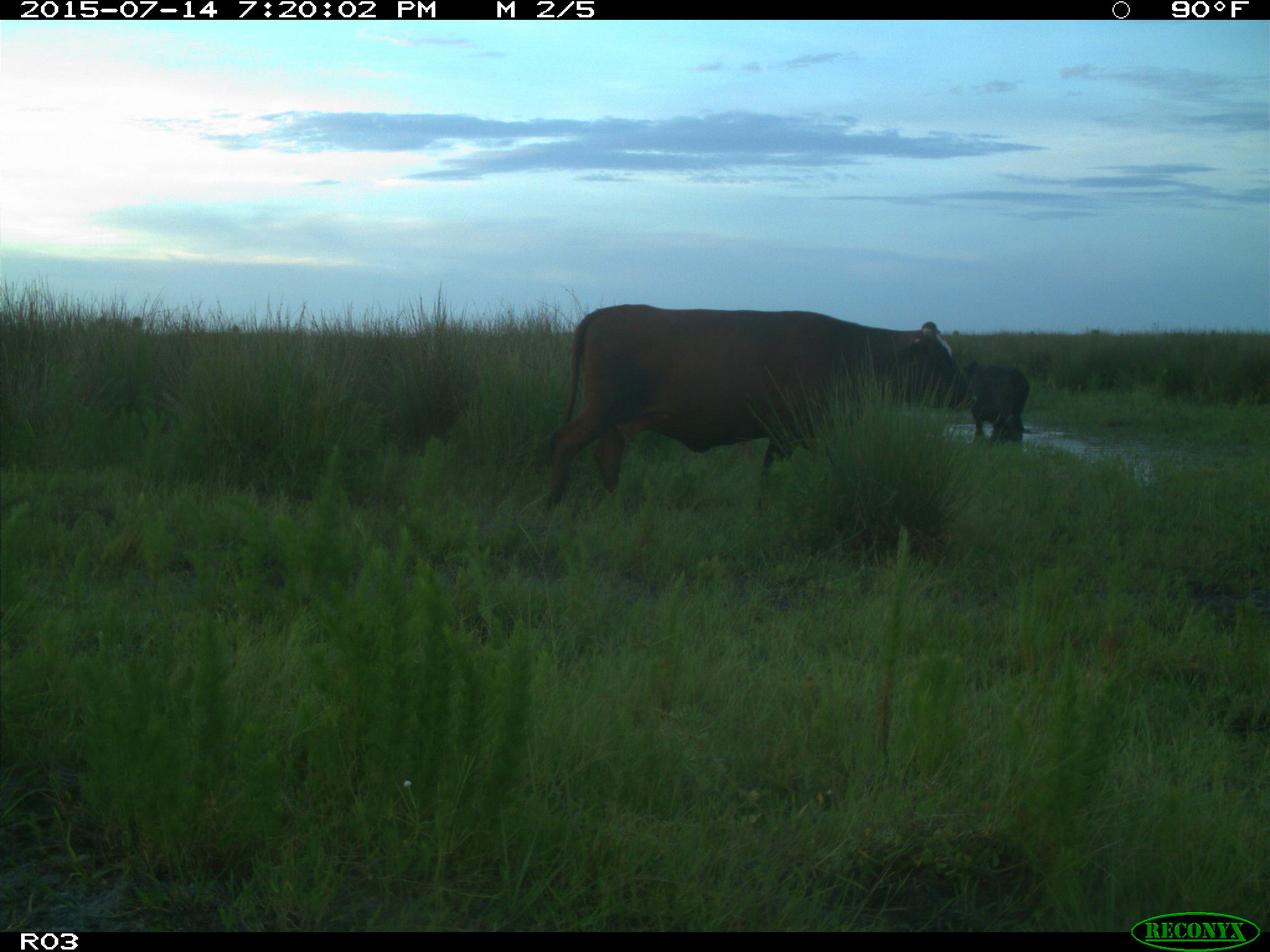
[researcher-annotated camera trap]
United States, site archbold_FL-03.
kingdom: Animalia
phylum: Chordata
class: Mammalia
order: Artiodactyla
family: Bovidae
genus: Bos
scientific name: Bos taurus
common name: domestic cow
Bos taurus (domestic cow).